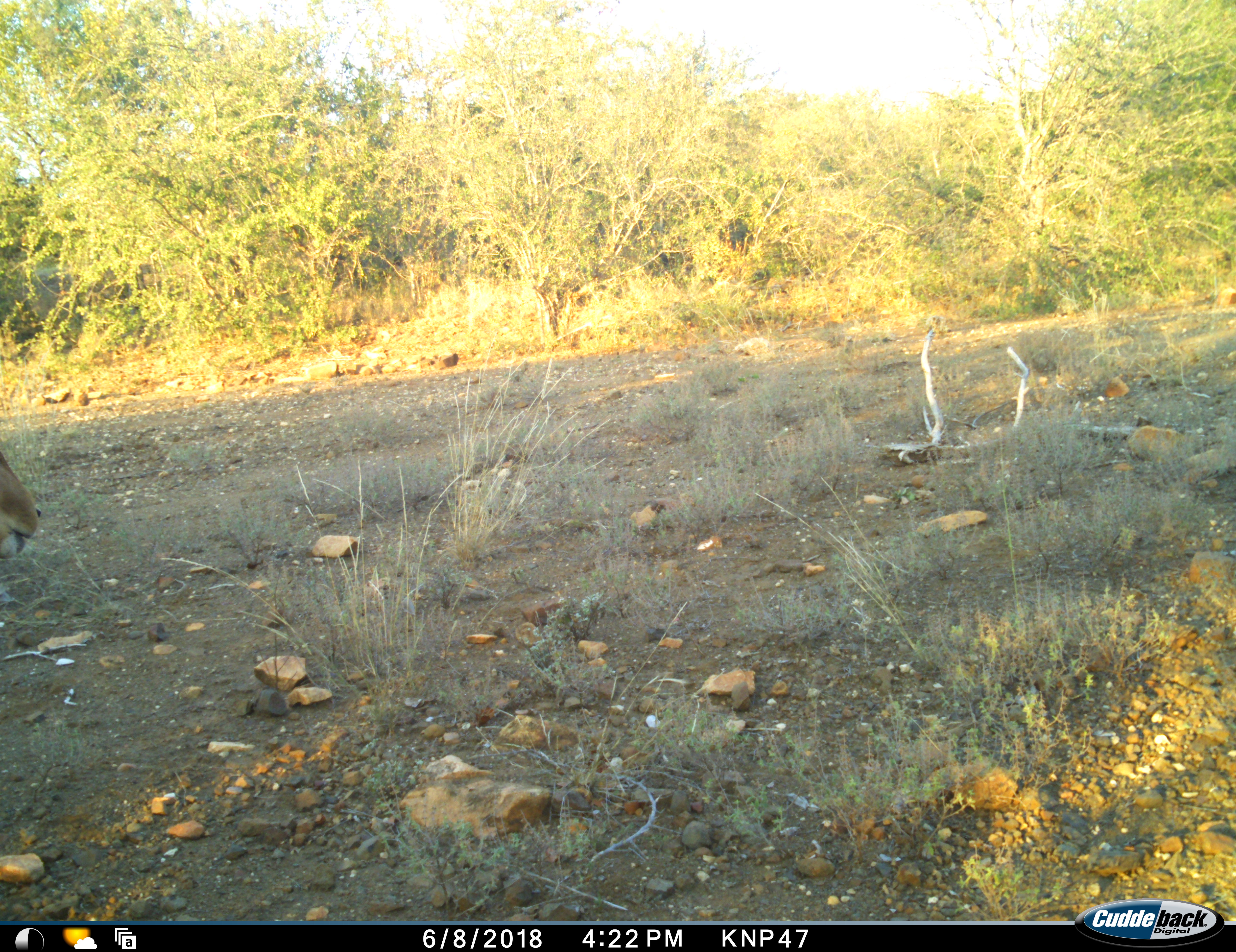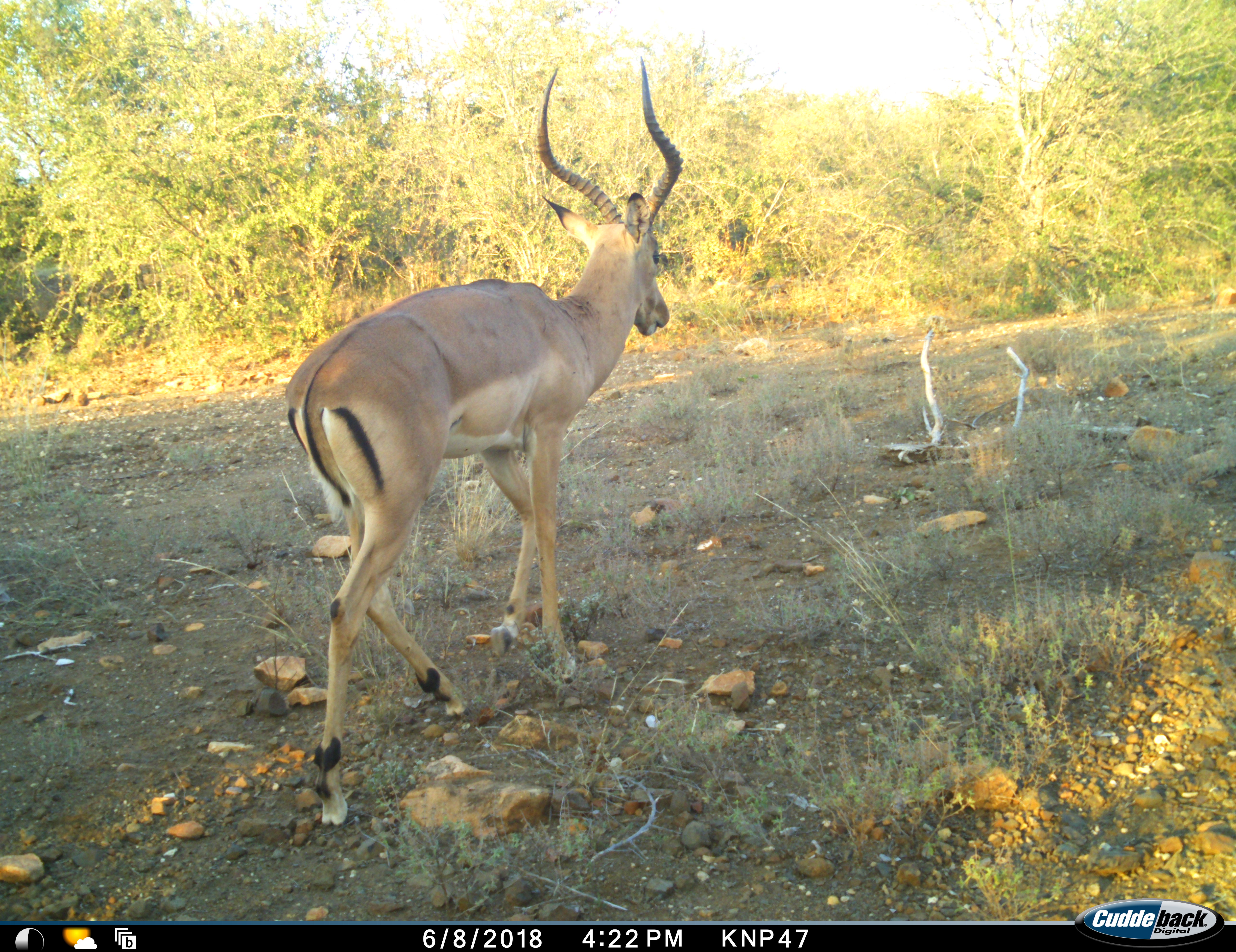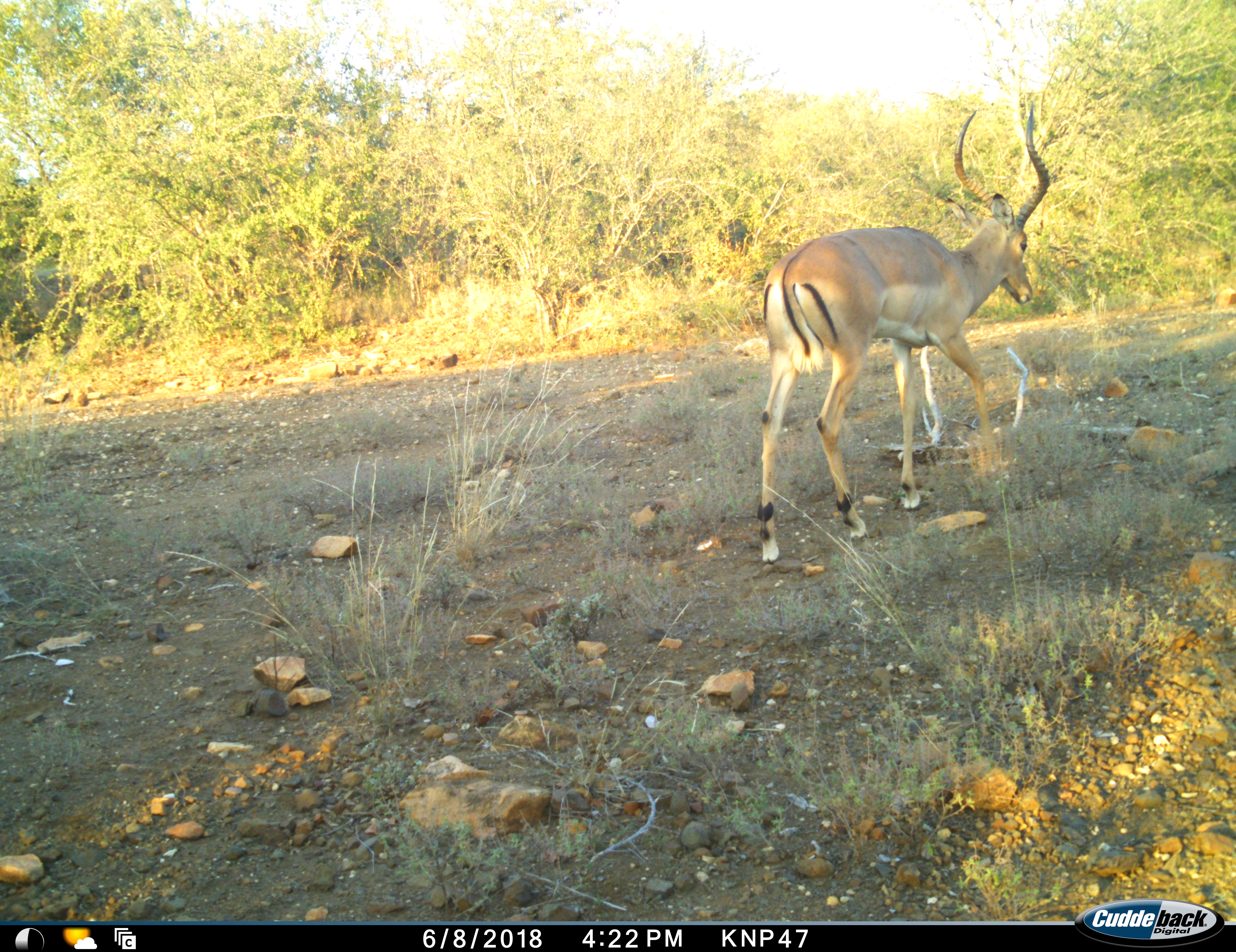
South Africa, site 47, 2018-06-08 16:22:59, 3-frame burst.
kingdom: Animalia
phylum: Chordata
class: Mammalia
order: Artiodactyla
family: Bovidae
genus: Aepyceros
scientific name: Aepyceros melampus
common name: impala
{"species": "impala (Aepyceros melampus)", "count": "1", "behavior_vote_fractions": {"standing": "0%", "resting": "0%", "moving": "100%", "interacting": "0%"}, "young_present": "0%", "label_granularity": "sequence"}